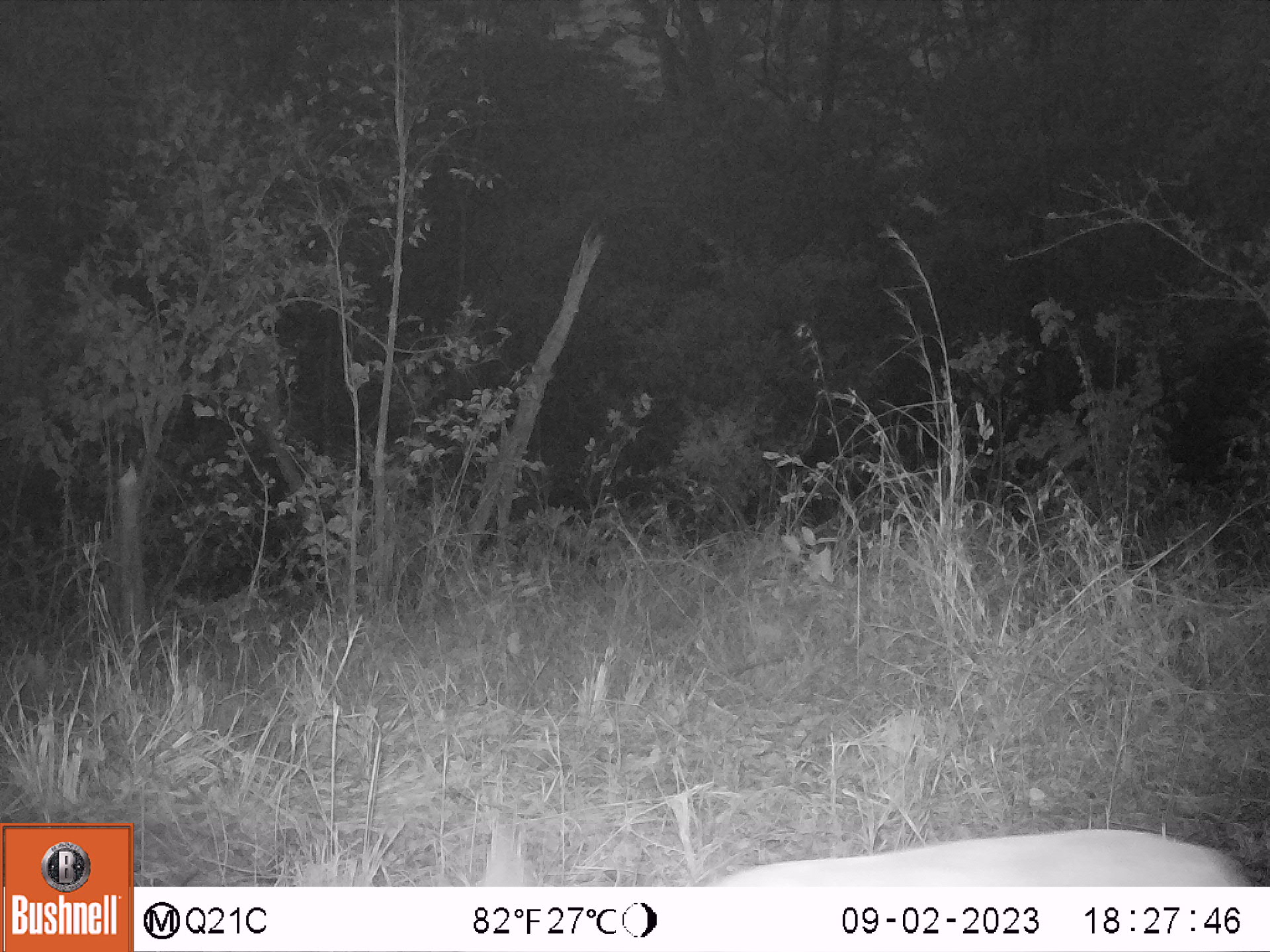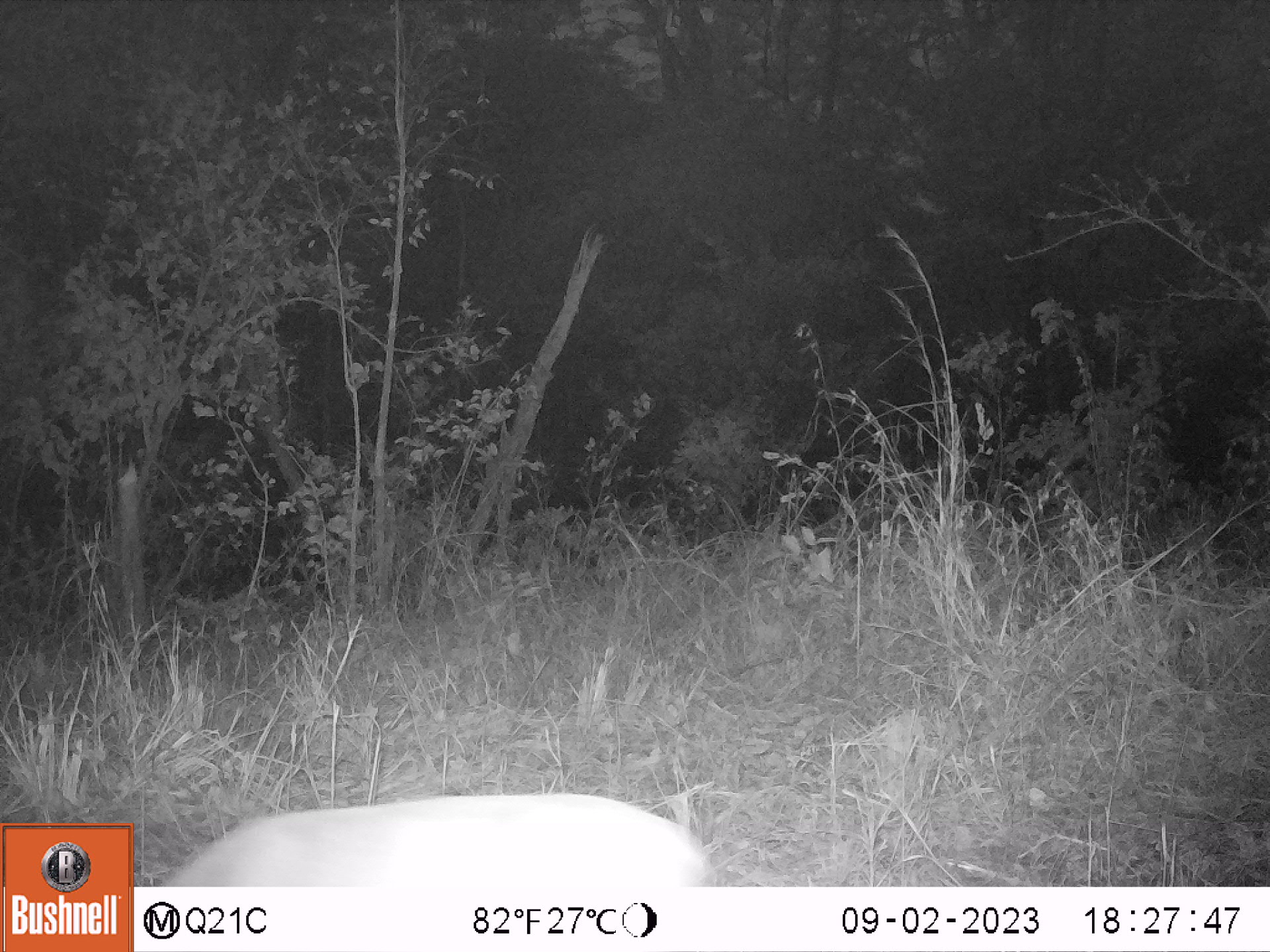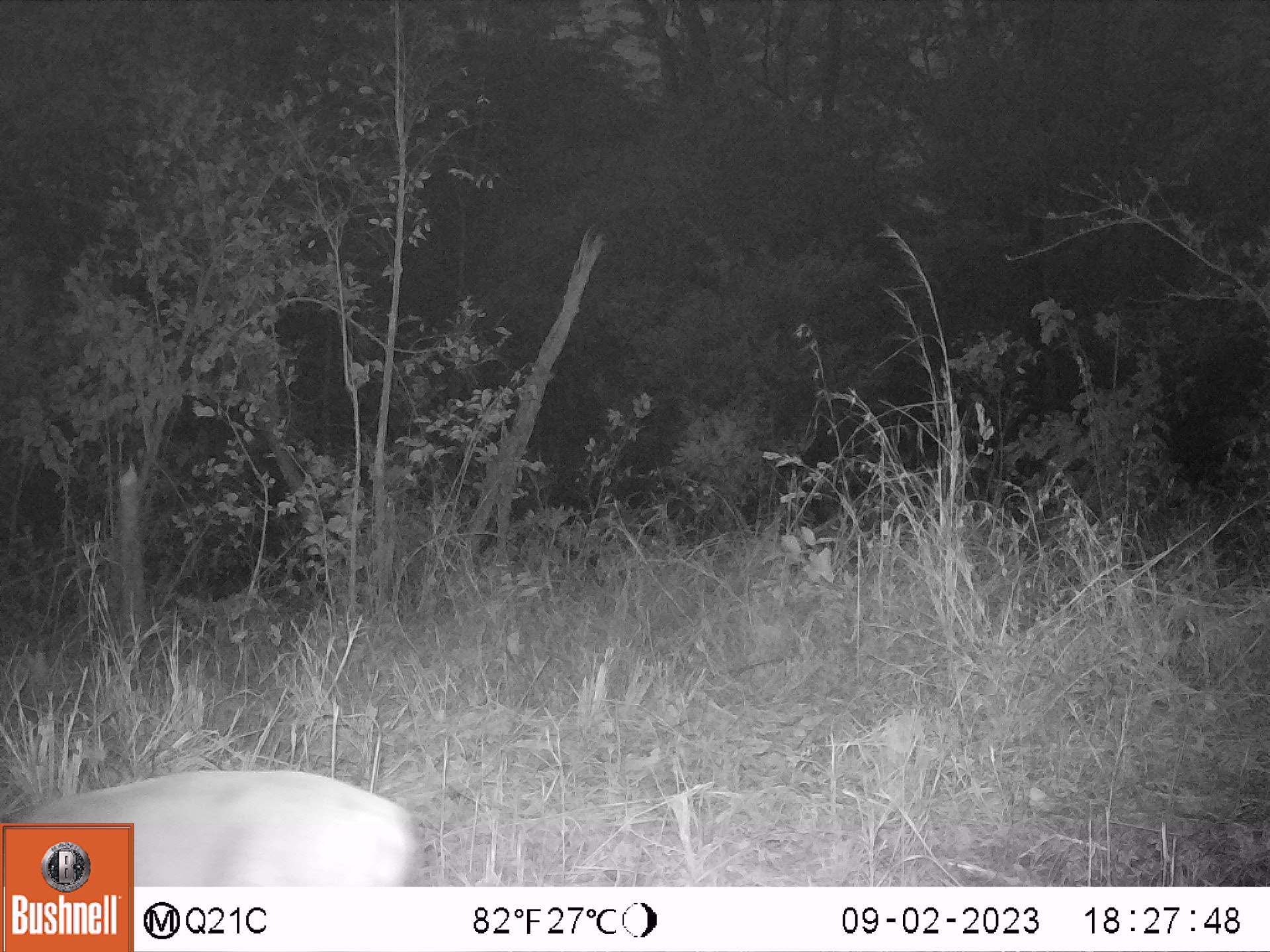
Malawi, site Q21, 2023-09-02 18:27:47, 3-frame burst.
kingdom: Animalia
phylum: Chordata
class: Mammalia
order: Artiodactyla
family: Bovidae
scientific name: Antilopinae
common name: small antelope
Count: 1.